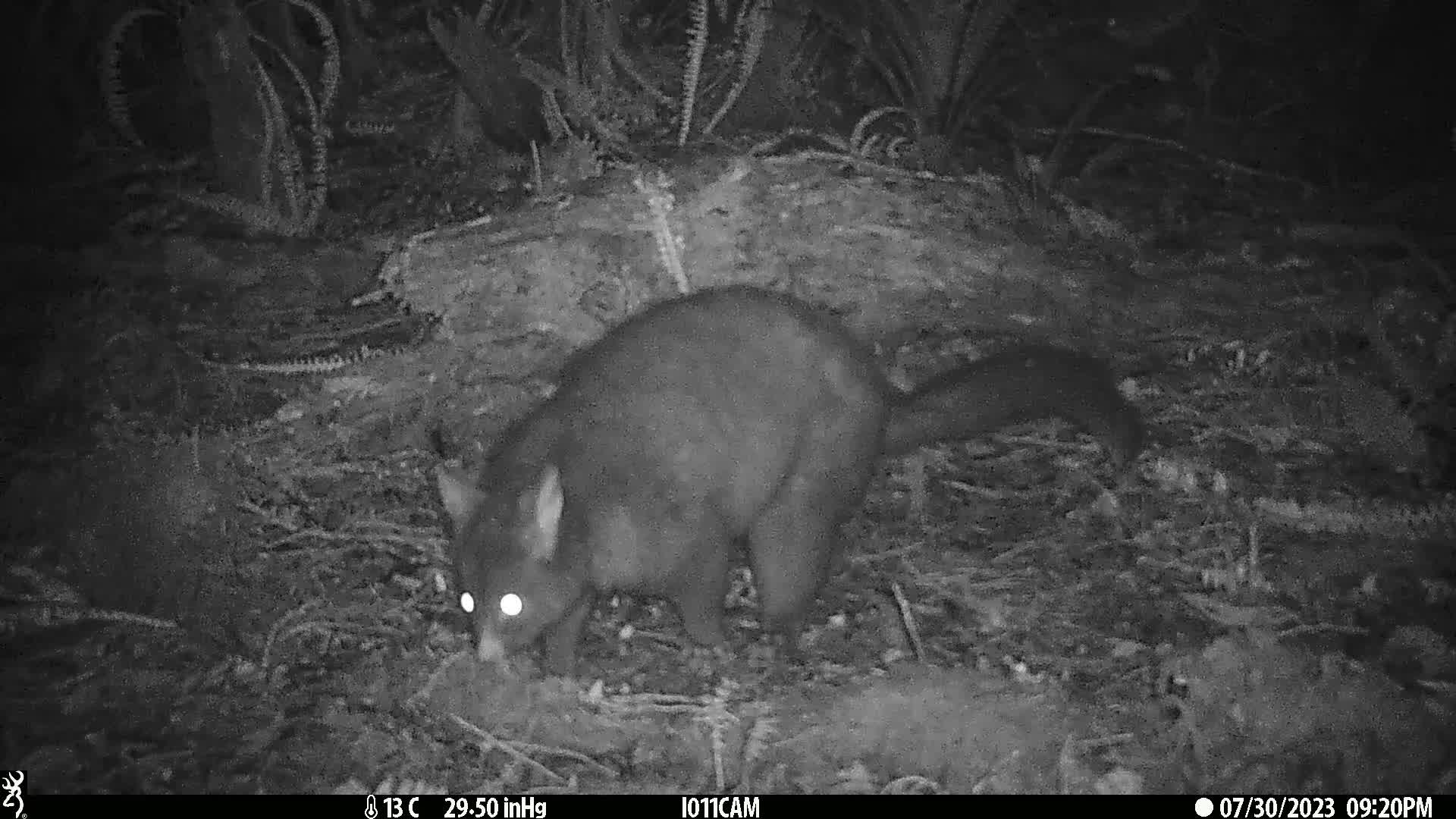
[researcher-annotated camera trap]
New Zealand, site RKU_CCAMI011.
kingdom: Animalia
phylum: Chordata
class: Mammalia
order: Diprotodontia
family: Phalangeridae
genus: Trichosurus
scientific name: Trichosurus vulpecula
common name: common brushtail possum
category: possum